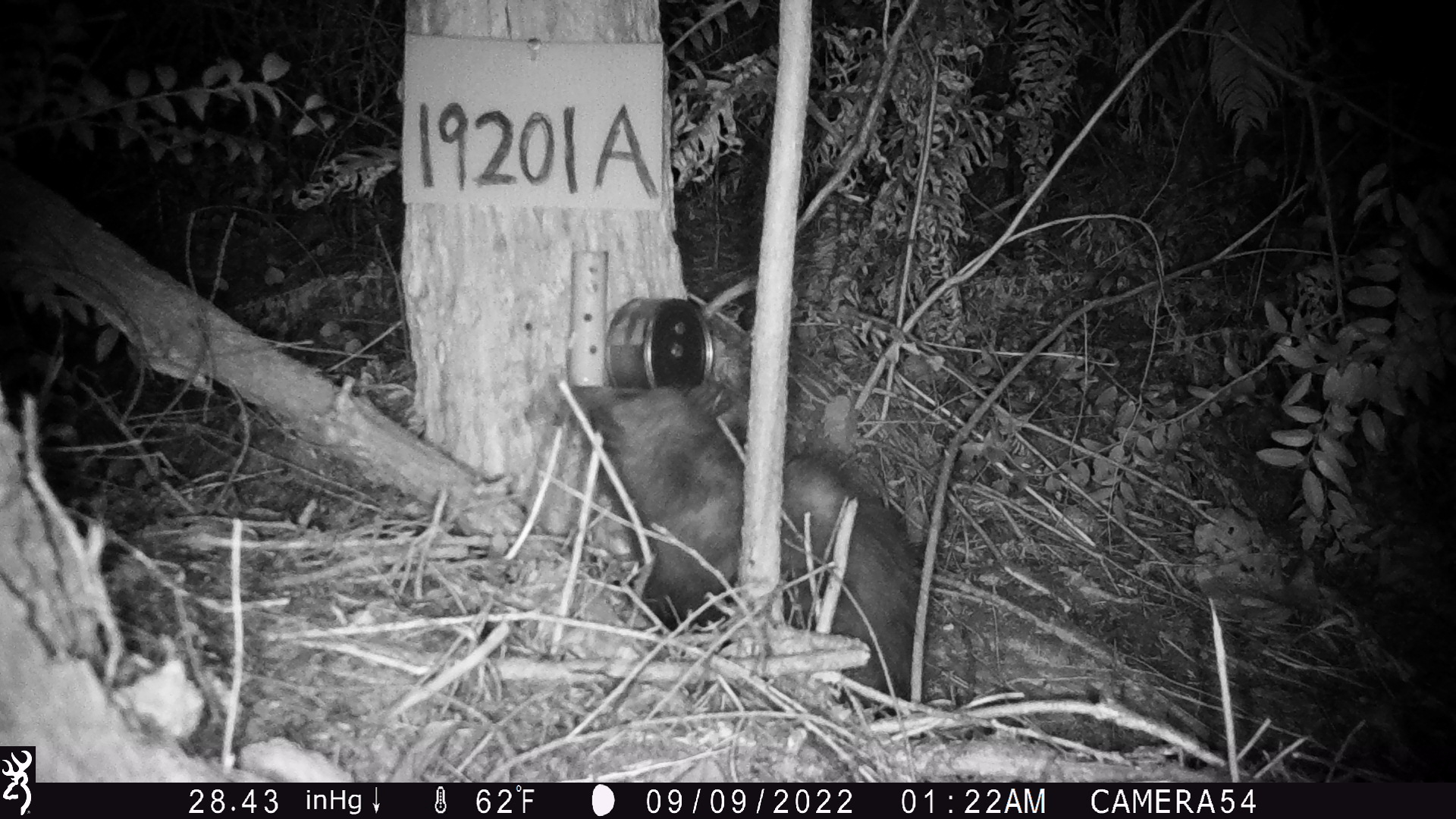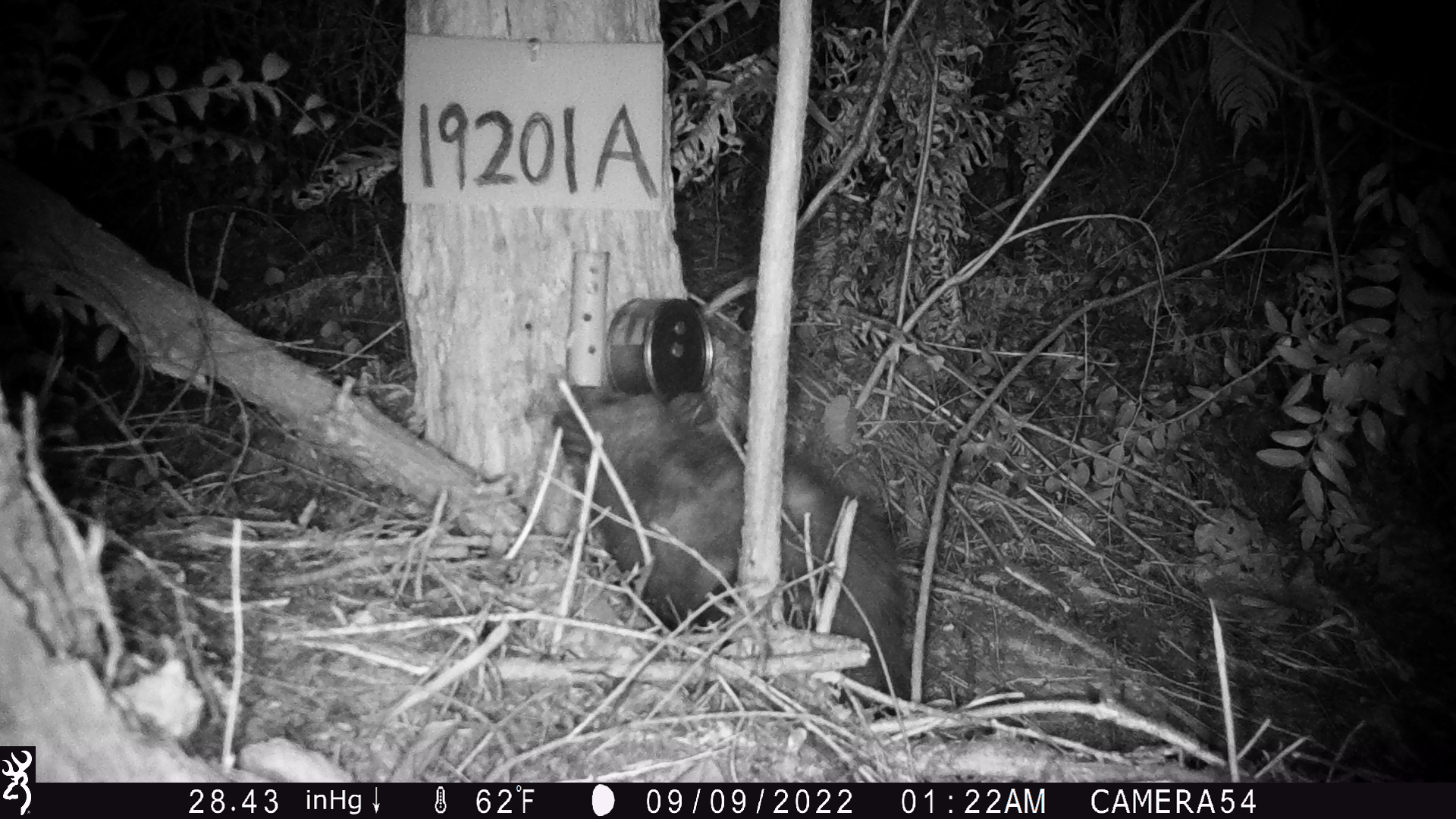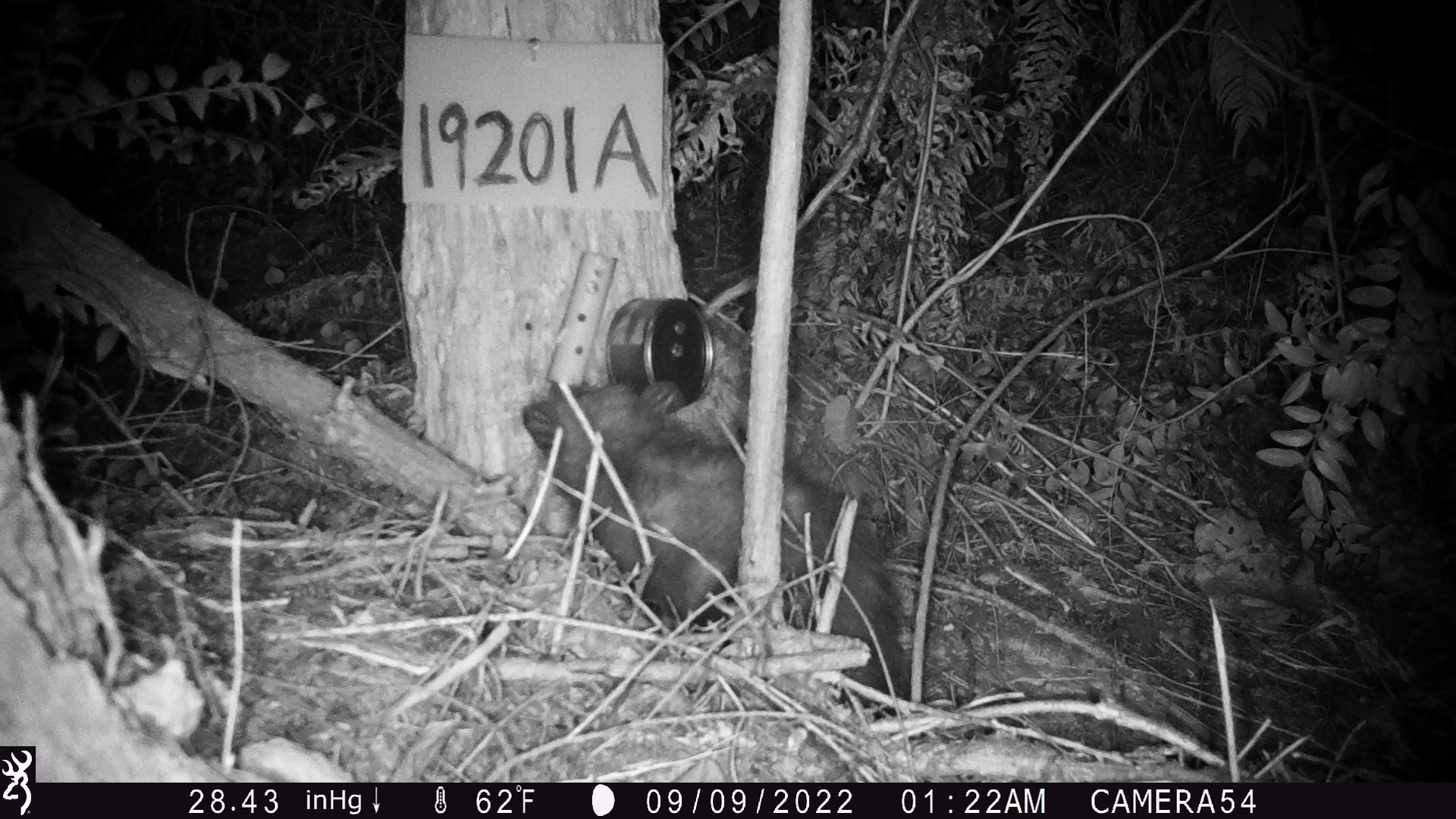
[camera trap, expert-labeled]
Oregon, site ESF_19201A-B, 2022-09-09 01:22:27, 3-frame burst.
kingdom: Animalia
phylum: Chordata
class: Mammalia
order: Didelphimorphia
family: Didelphidae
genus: Didelphis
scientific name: Didelphis virginiana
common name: virginia opossum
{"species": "virginia opossum (Didelphis virginiana)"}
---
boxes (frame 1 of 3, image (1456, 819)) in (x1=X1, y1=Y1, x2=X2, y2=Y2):
virginia opossum: (x1=537, y1=368, x2=936, y2=714)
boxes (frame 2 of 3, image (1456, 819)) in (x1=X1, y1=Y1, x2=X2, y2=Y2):
virginia opossum: (x1=526, y1=371, x2=922, y2=705)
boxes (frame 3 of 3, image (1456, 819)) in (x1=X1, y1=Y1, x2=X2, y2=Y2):
virginia opossum: (x1=484, y1=362, x2=926, y2=713)